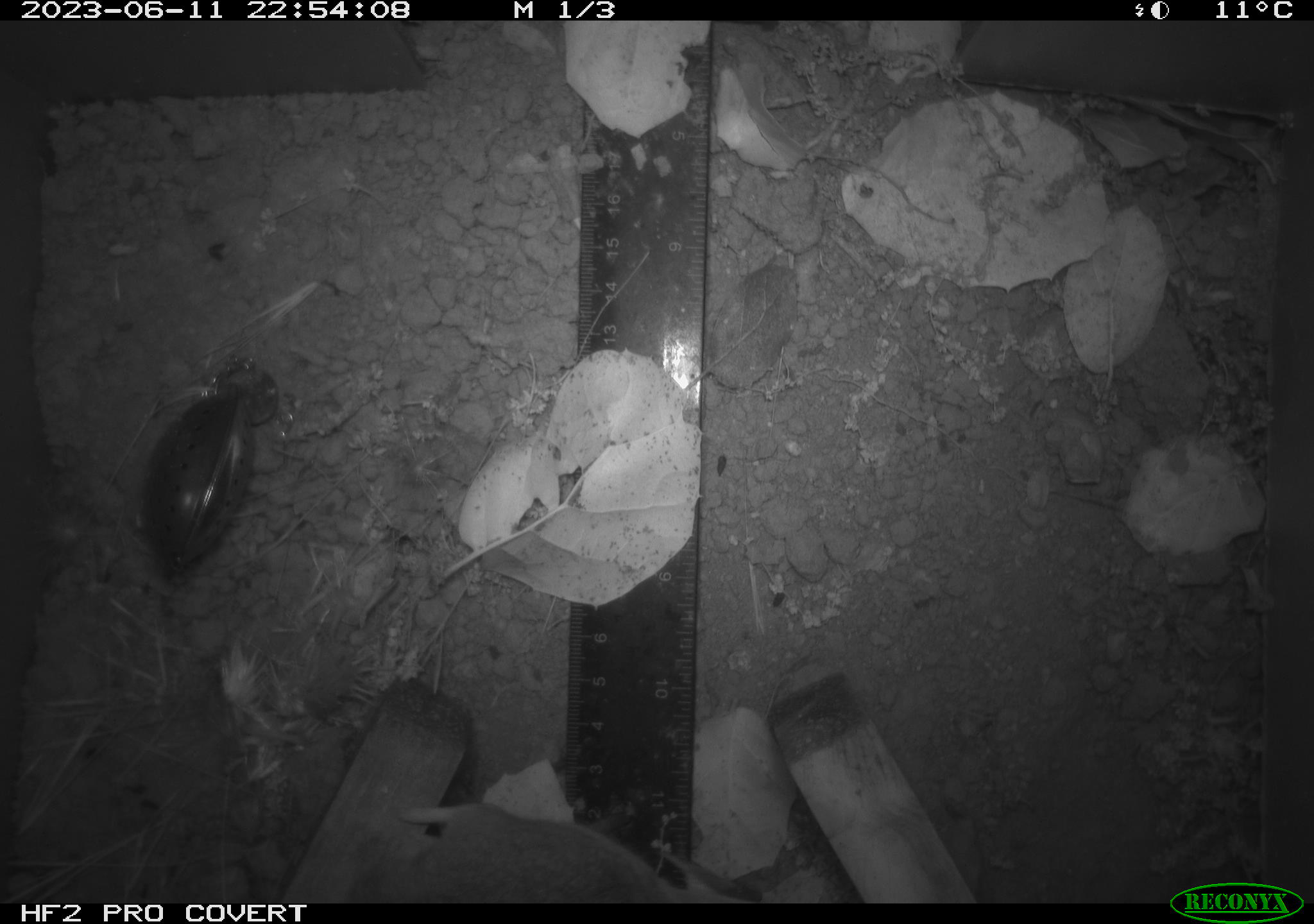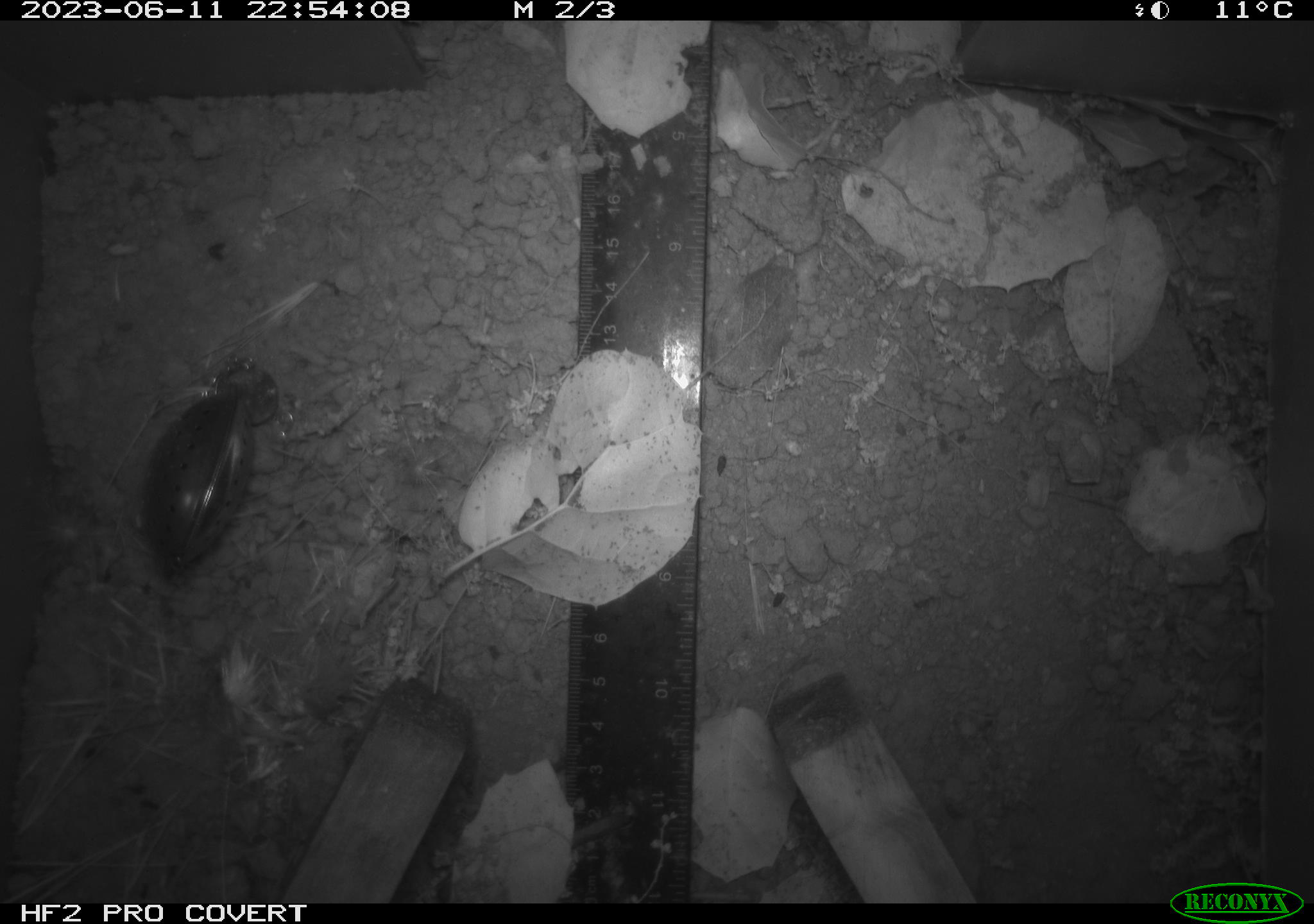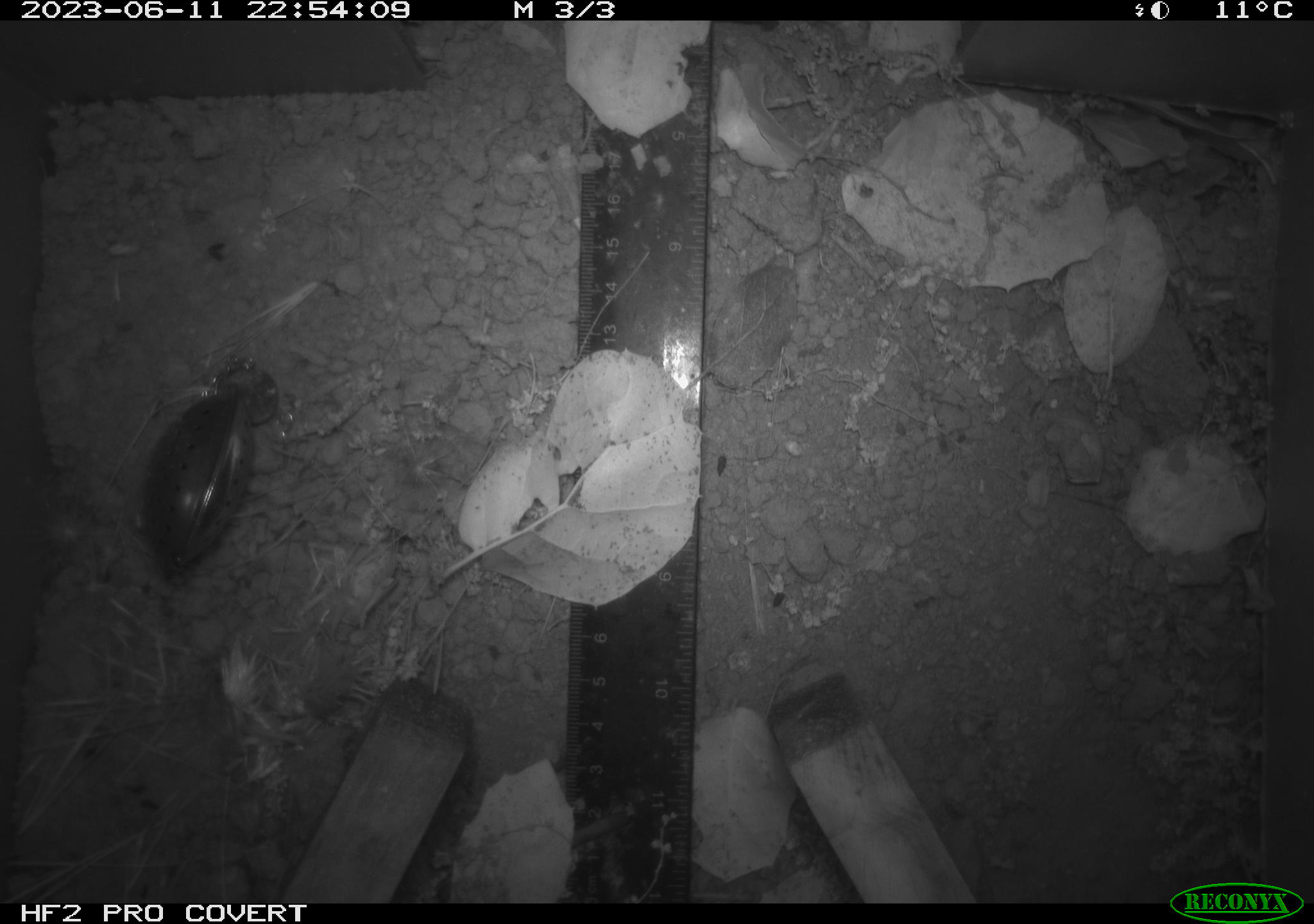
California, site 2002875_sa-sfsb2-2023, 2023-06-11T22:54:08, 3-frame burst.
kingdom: Animalia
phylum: Chordata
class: Mammalia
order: Rodentia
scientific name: Rodentia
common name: mouse species